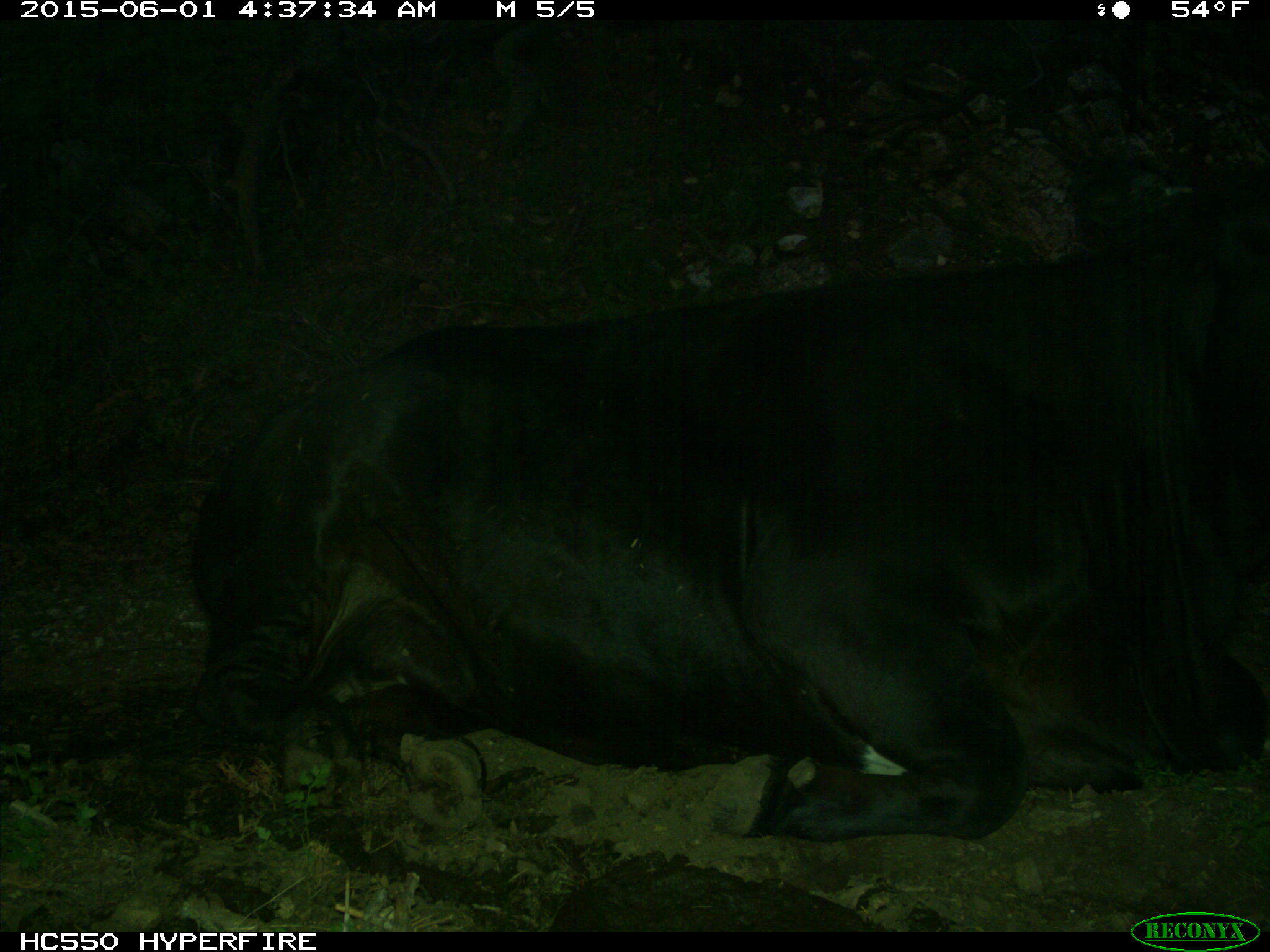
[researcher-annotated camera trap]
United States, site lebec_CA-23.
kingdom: Animalia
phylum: Chordata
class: Mammalia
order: Artiodactyla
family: Bovidae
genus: Bos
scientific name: Bos taurus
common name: domestic cow